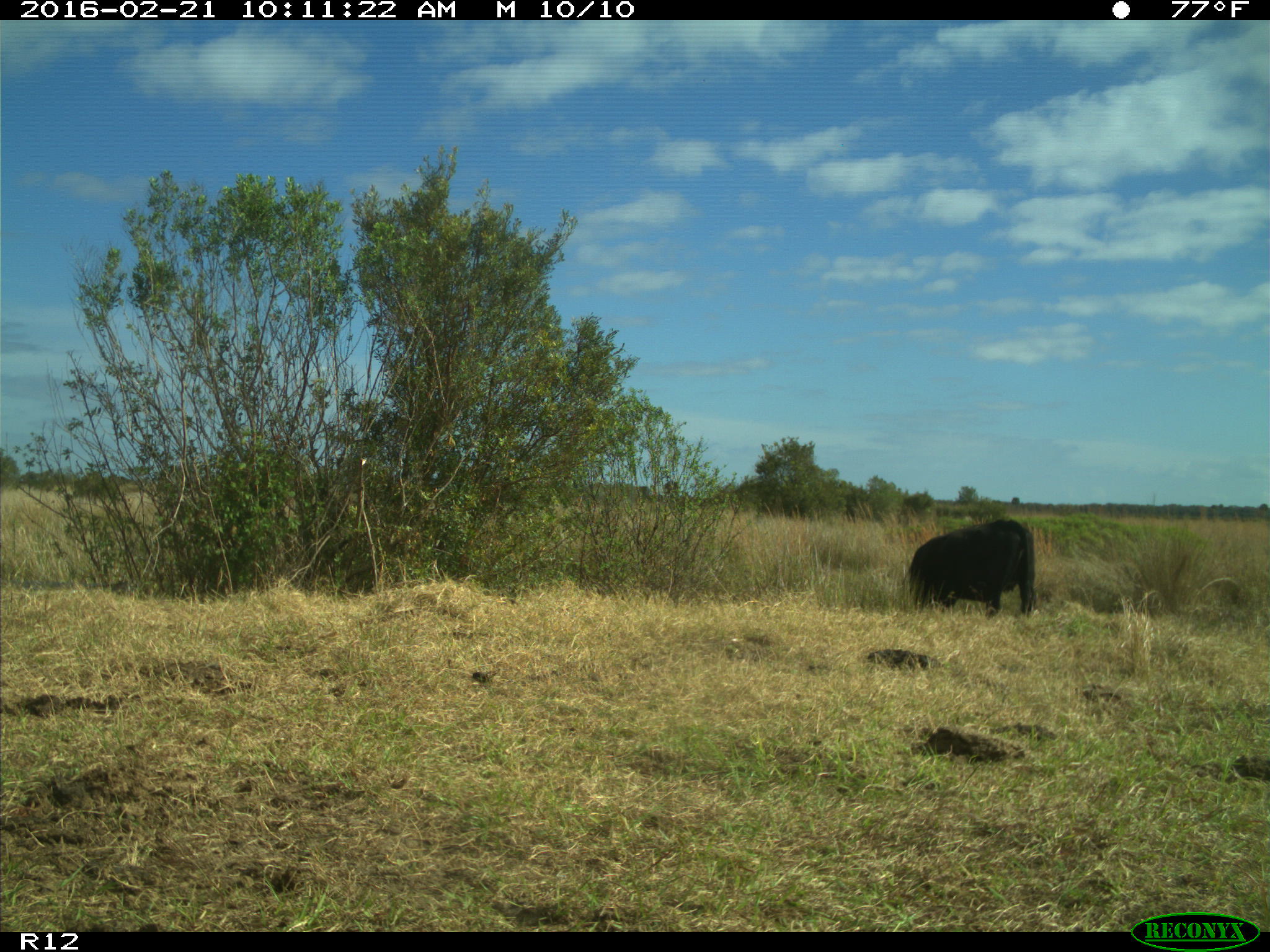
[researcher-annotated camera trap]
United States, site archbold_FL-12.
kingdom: Animalia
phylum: Chordata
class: Mammalia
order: Artiodactyla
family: Bovidae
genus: Bos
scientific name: Bos taurus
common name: domestic cow